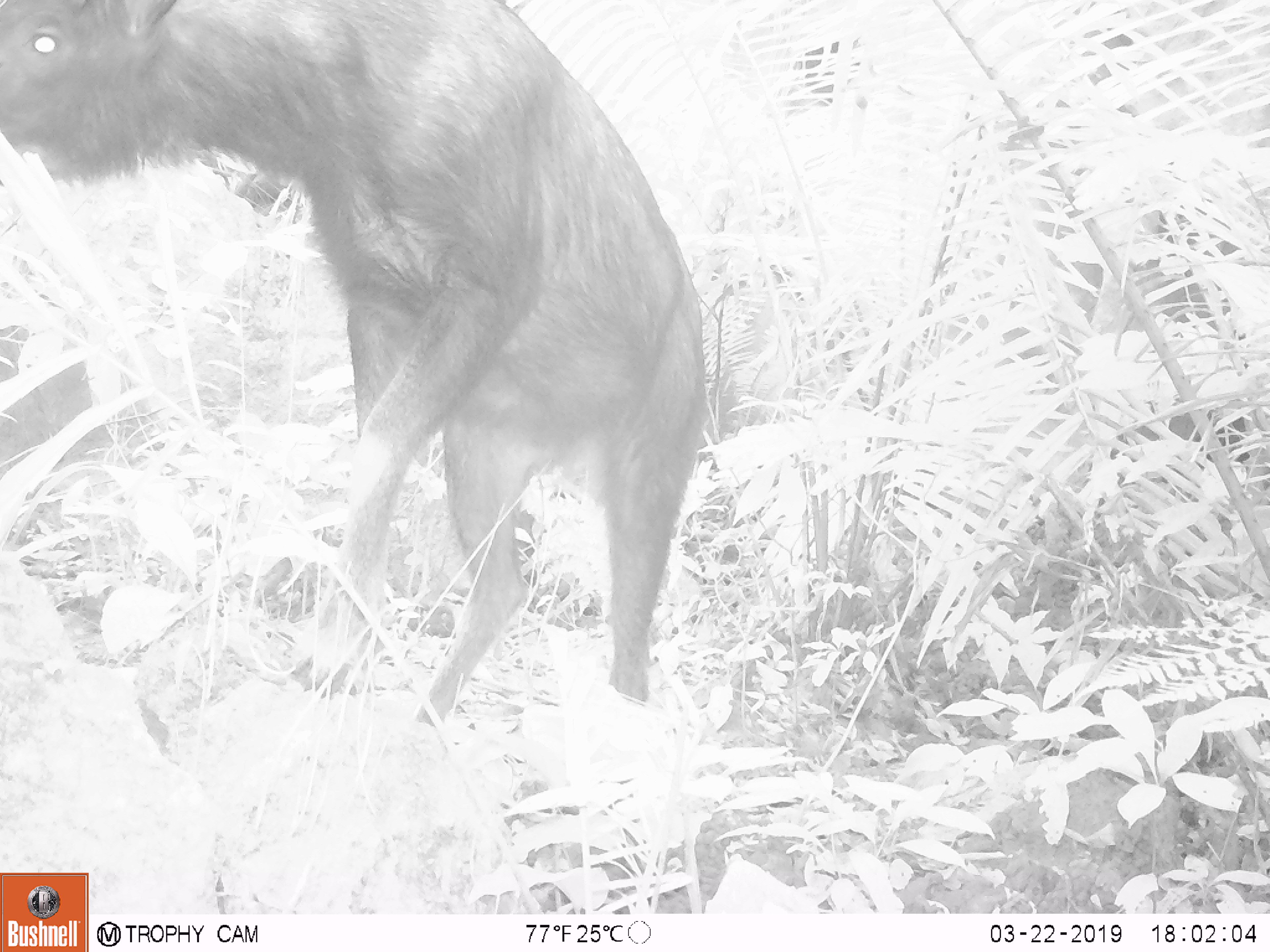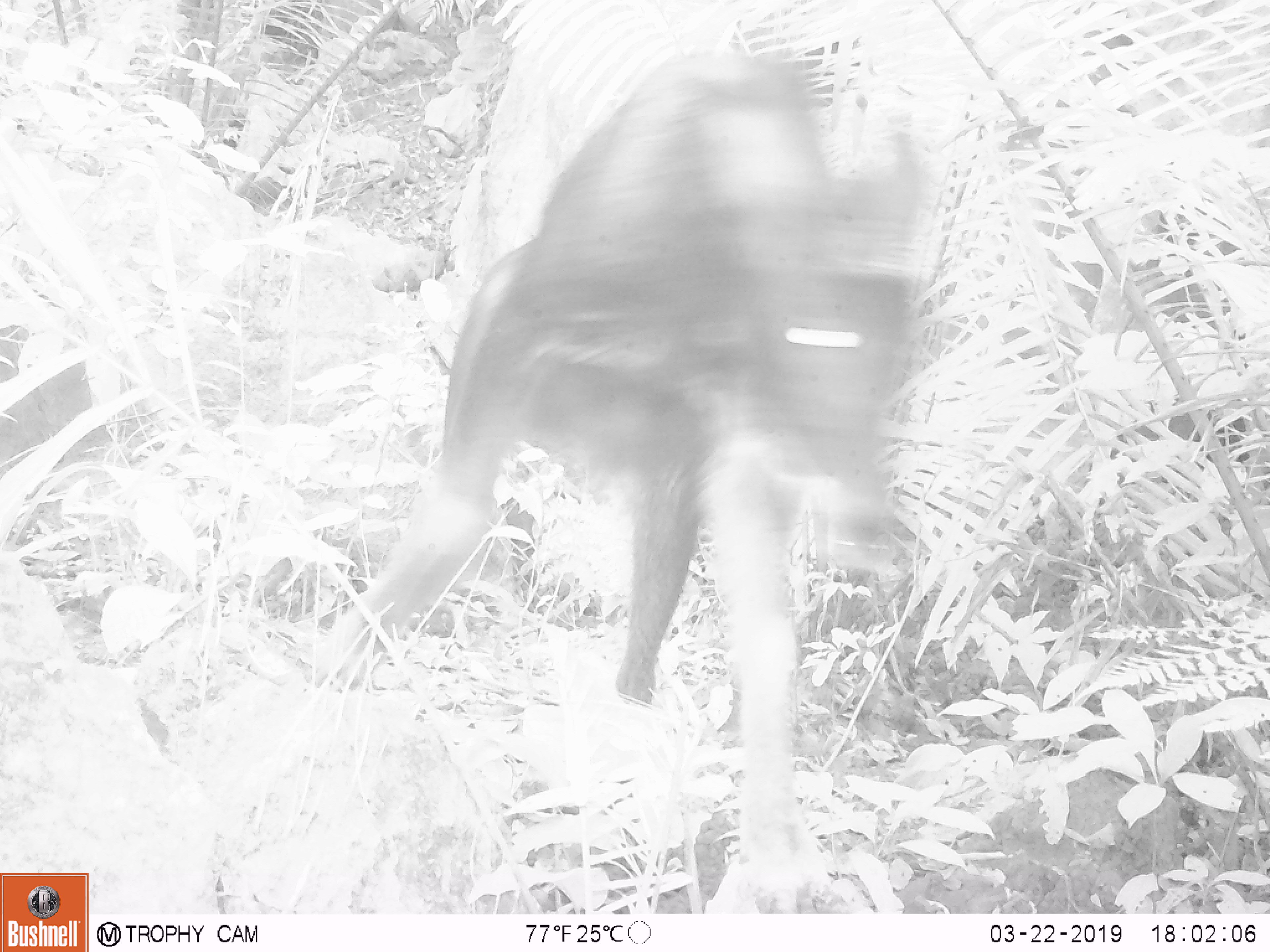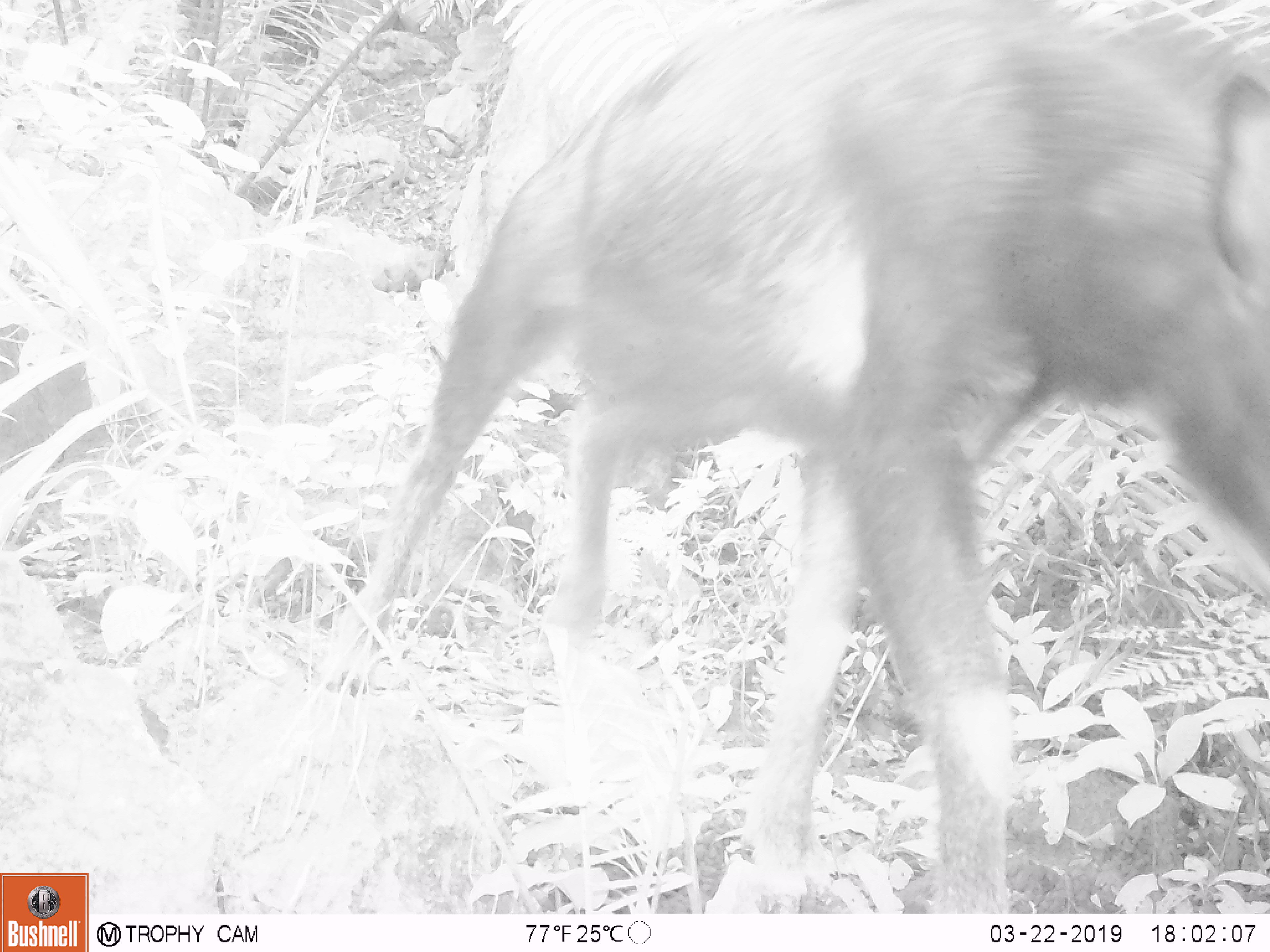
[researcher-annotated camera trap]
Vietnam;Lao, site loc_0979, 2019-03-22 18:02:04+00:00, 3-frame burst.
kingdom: Animalia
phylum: Chordata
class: Mammalia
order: Artiodactyla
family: Bovidae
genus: Capricornis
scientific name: Capricornis sumatraensis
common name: chinese serow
Chinese serow (Capricornis sumatraensis). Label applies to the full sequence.